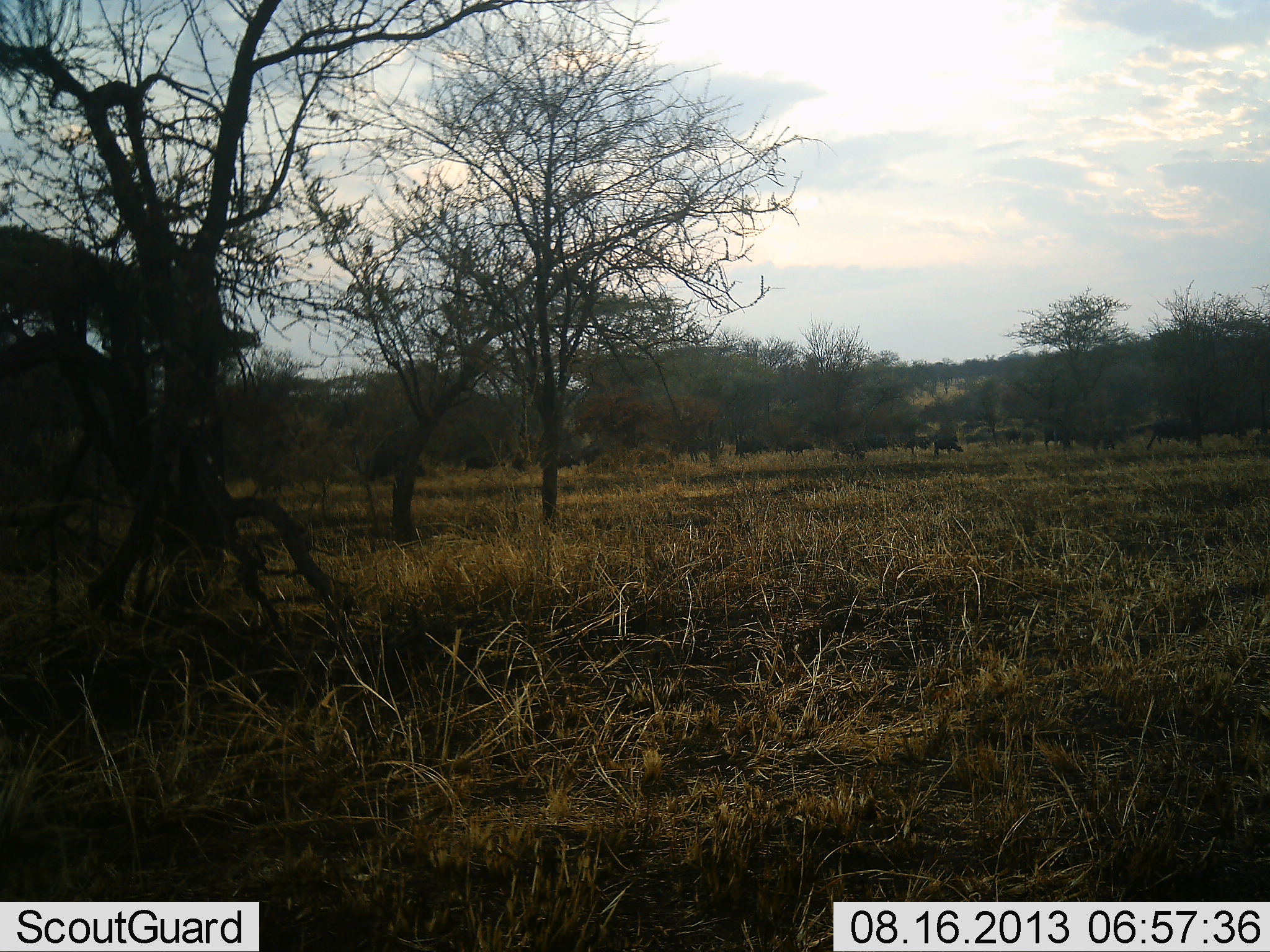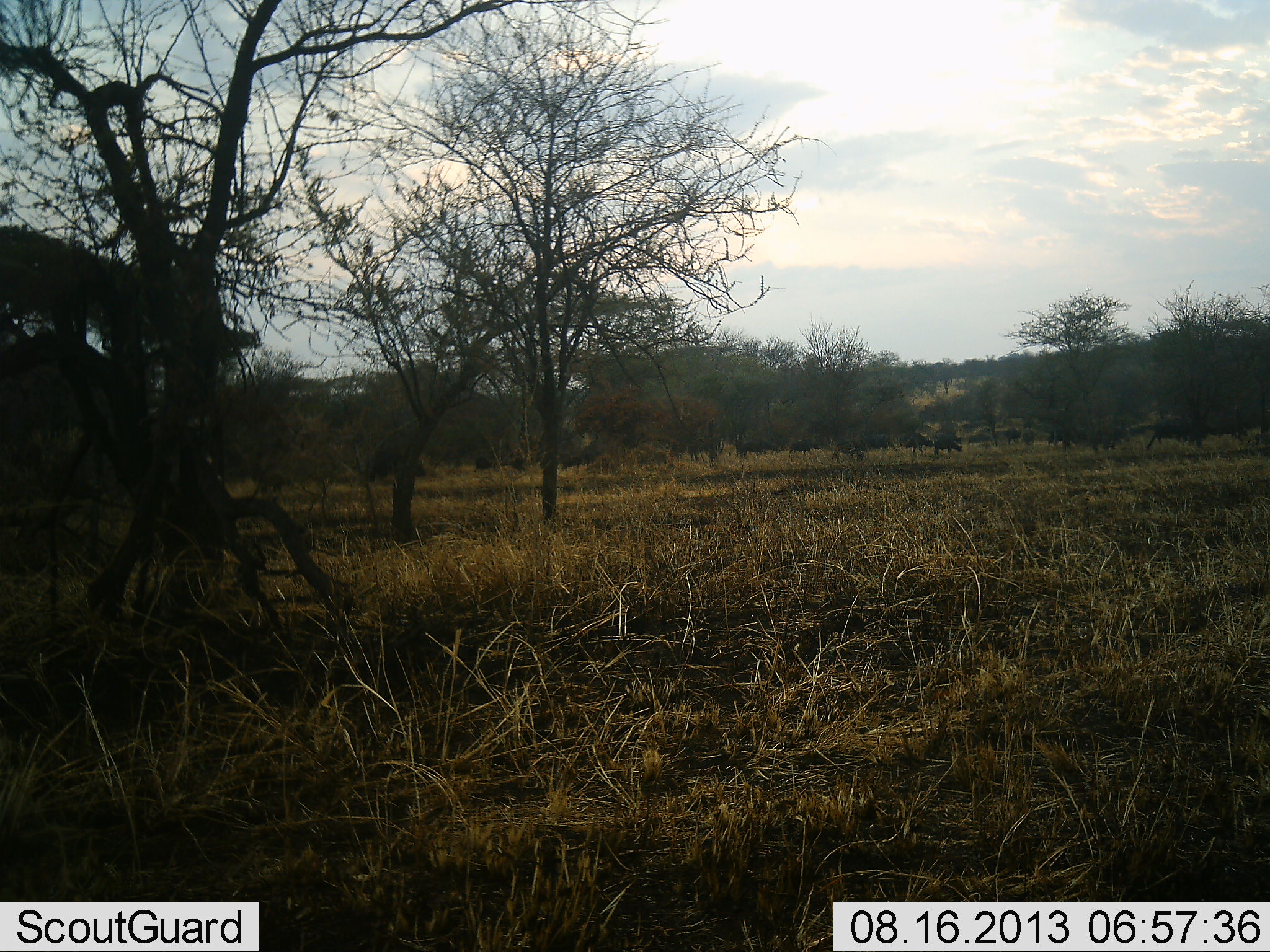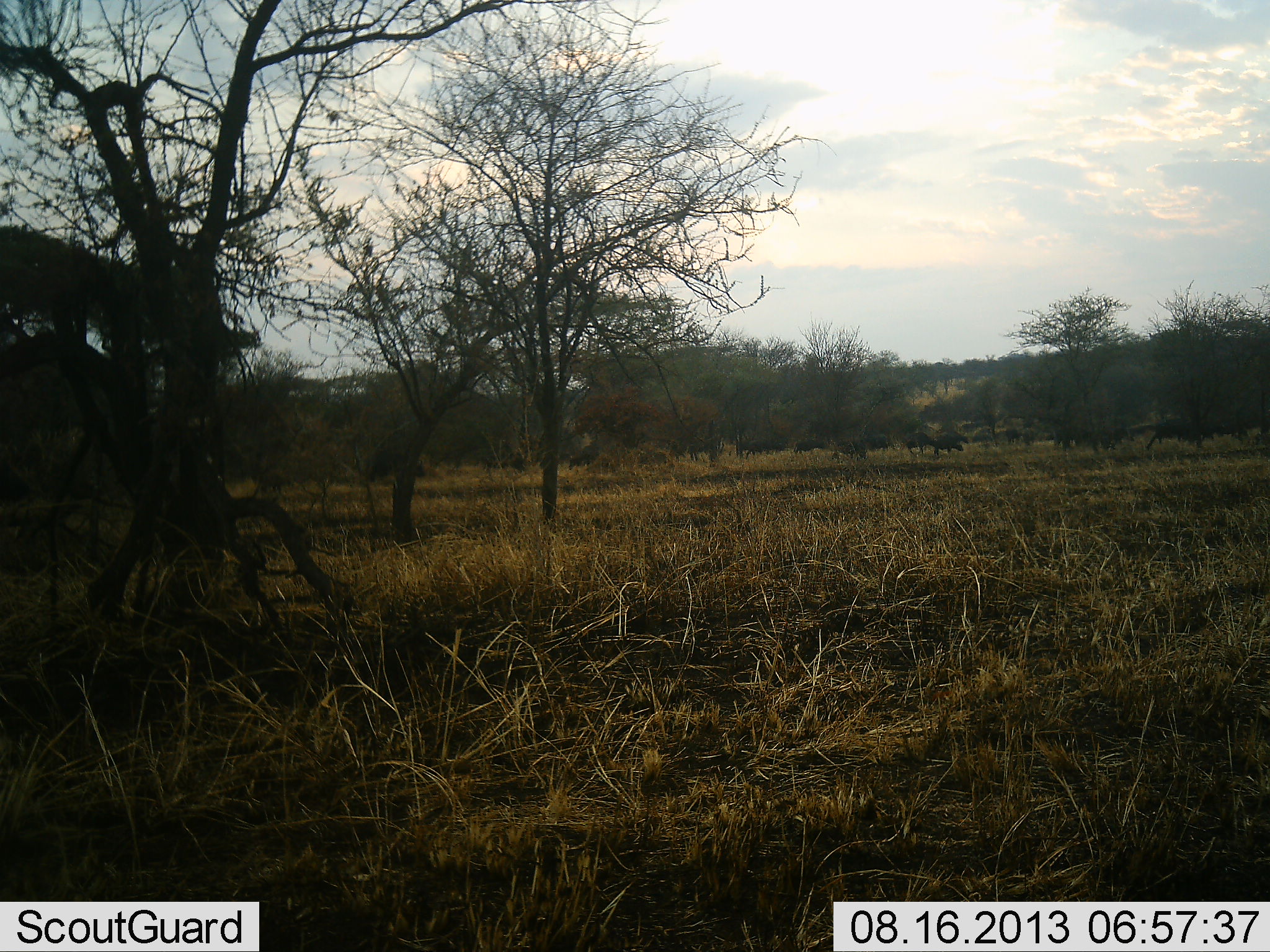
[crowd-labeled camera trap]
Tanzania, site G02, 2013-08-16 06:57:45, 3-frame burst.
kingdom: Animalia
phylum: Chordata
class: Mammalia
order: Artiodactyla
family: Bovidae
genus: Syncerus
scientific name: Syncerus caffer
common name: cape buffalo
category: buffalo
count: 11-50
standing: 0%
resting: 0%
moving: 100%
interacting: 0%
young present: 0%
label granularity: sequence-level